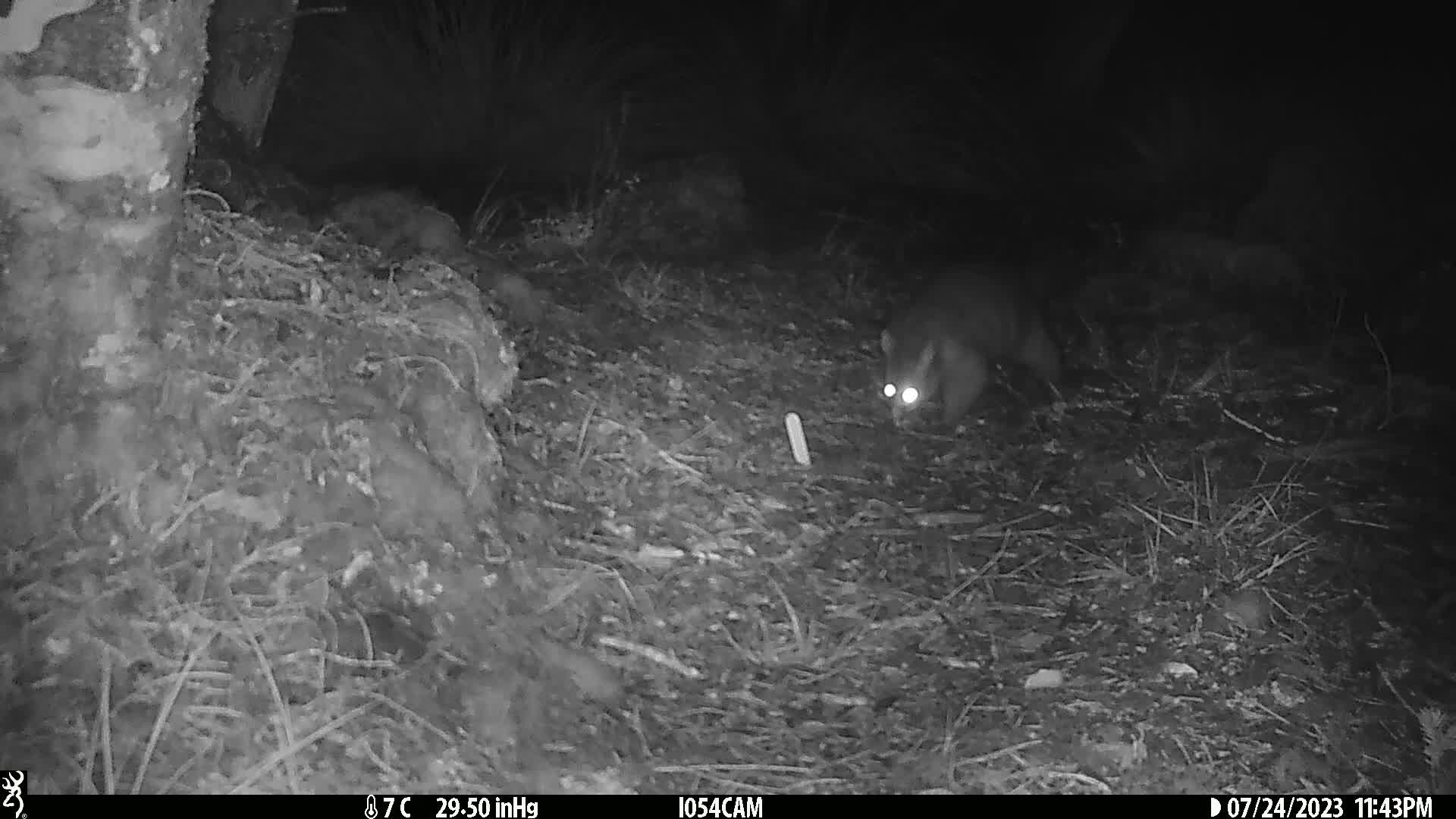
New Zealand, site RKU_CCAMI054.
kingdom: Animalia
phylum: Chordata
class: Mammalia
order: Diprotodontia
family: Phalangeridae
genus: Trichosurus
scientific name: Trichosurus vulpecula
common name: common brushtail possum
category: possum